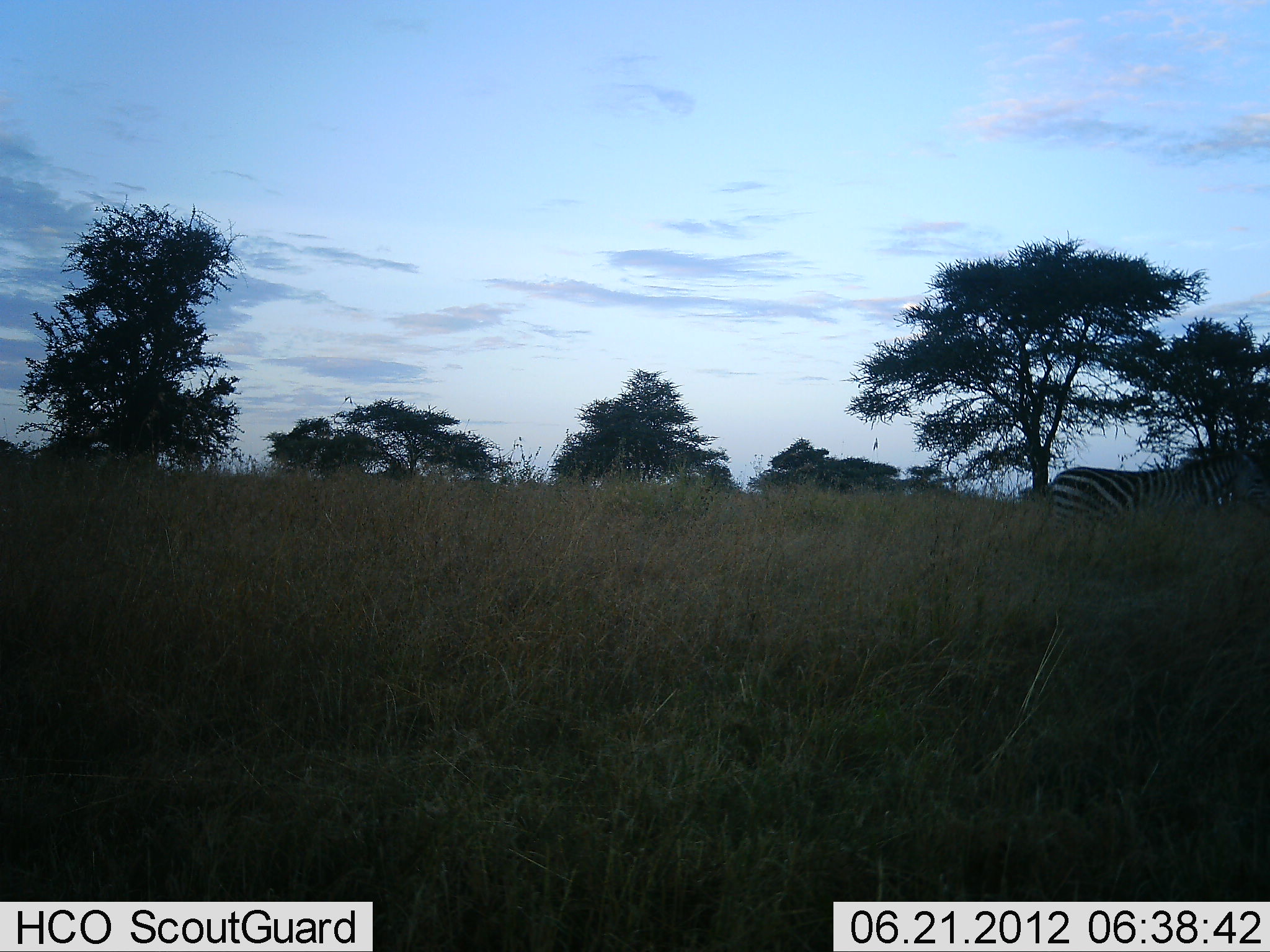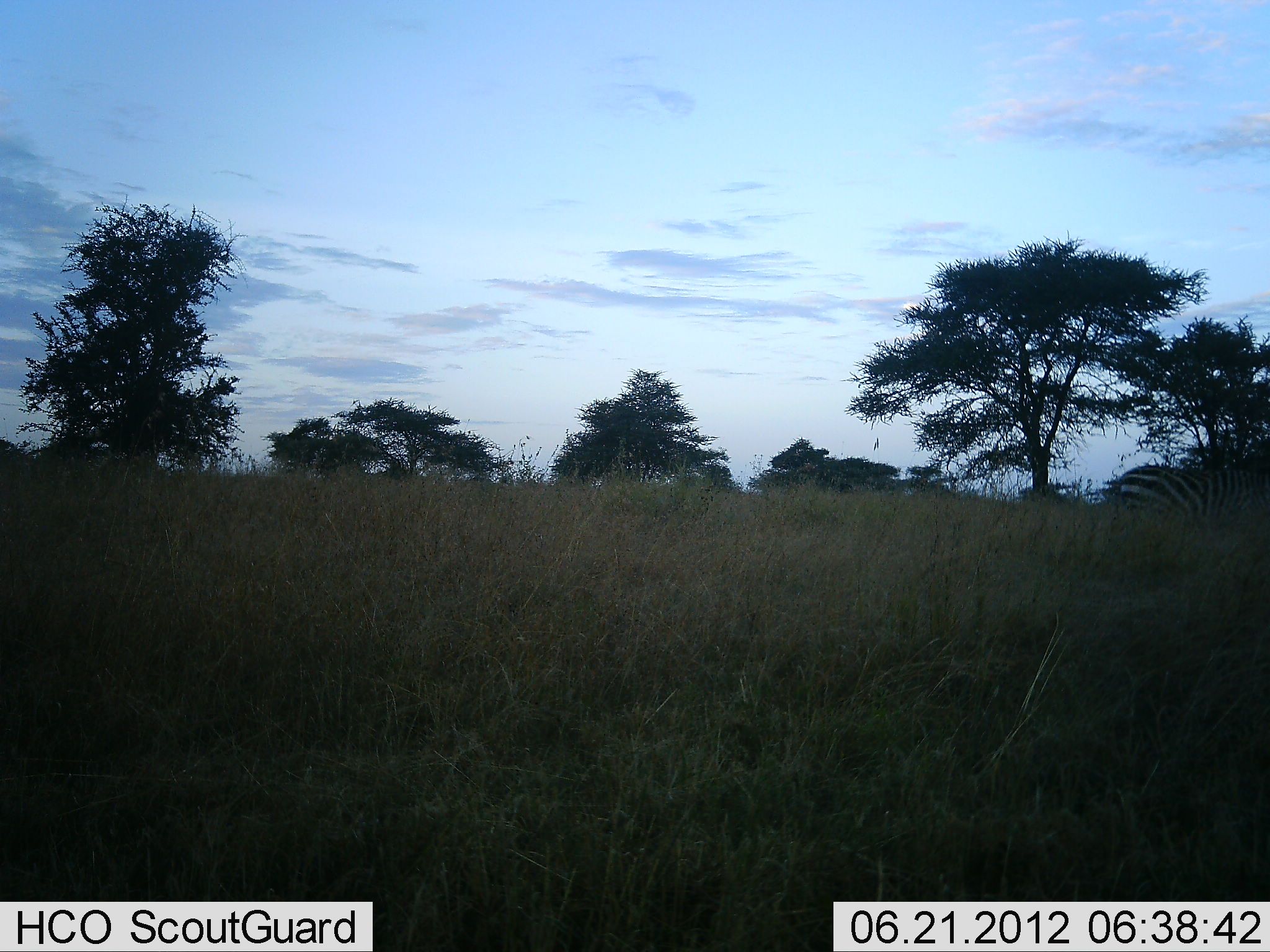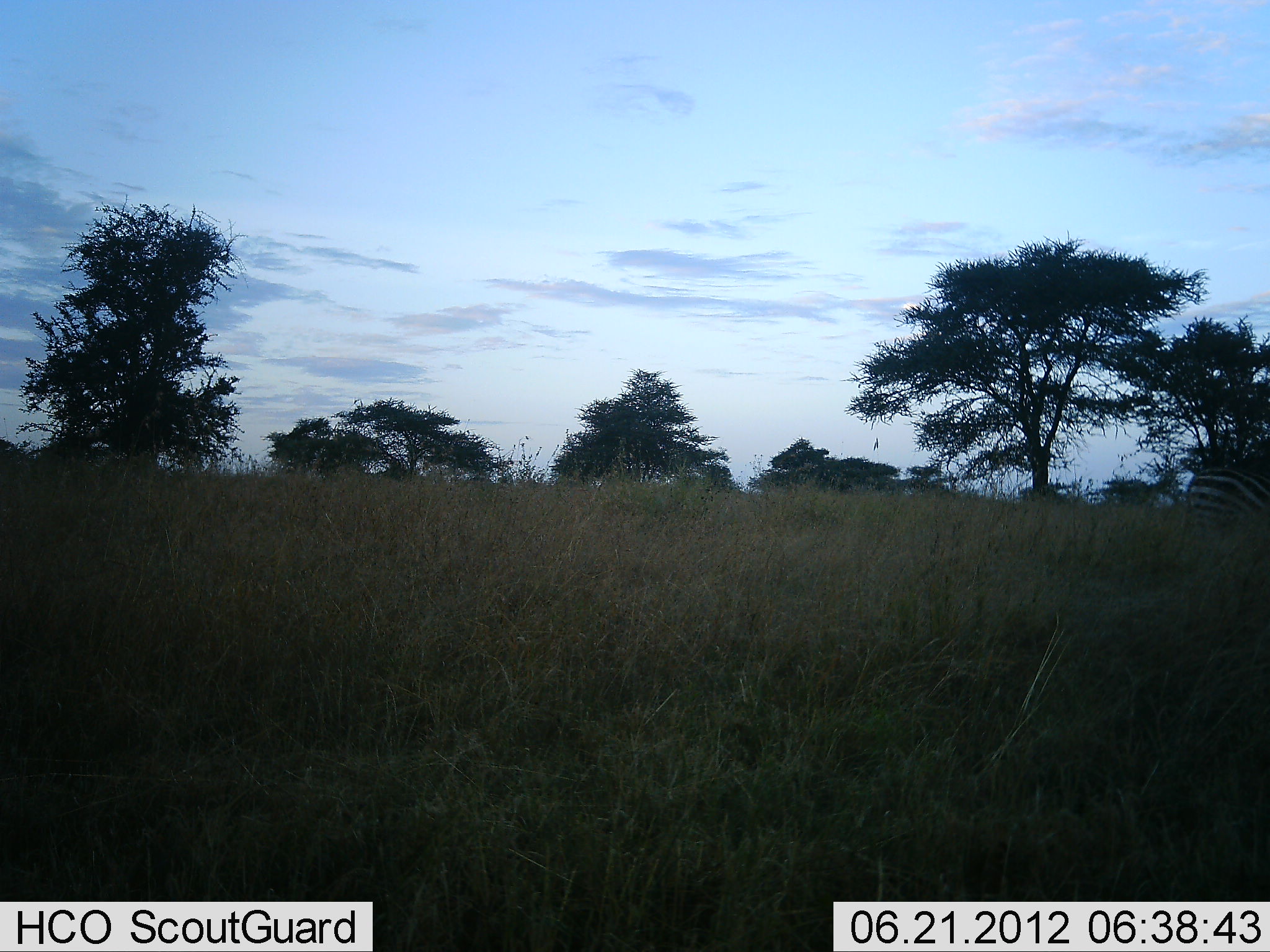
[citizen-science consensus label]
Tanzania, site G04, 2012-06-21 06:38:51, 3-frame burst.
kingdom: Animalia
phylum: Chordata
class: Mammalia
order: Perissodactyla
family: Equidae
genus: Equus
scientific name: Equus quagga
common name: plains zebra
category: zebra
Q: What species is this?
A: Zebra (plains zebra) (Equus quagga).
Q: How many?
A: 1.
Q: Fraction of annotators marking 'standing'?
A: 0%.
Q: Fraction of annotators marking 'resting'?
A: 0%.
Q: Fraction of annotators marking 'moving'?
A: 90%.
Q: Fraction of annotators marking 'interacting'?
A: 0%.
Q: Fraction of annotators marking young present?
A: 0%.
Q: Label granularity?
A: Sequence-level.